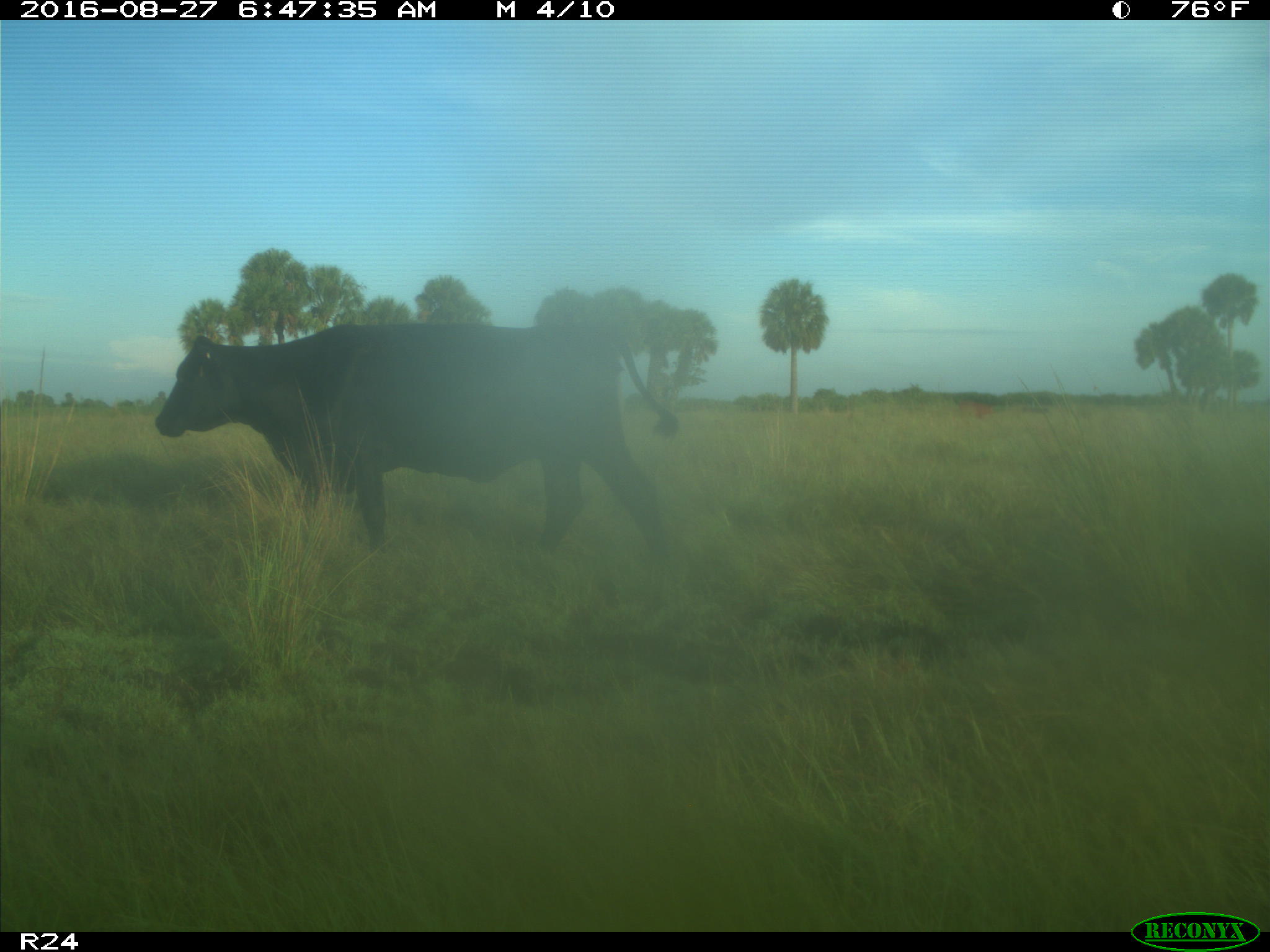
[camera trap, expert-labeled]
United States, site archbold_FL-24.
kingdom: Animalia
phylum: Chordata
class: Mammalia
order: Artiodactyla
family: Bovidae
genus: Bos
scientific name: Bos taurus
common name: domestic cow